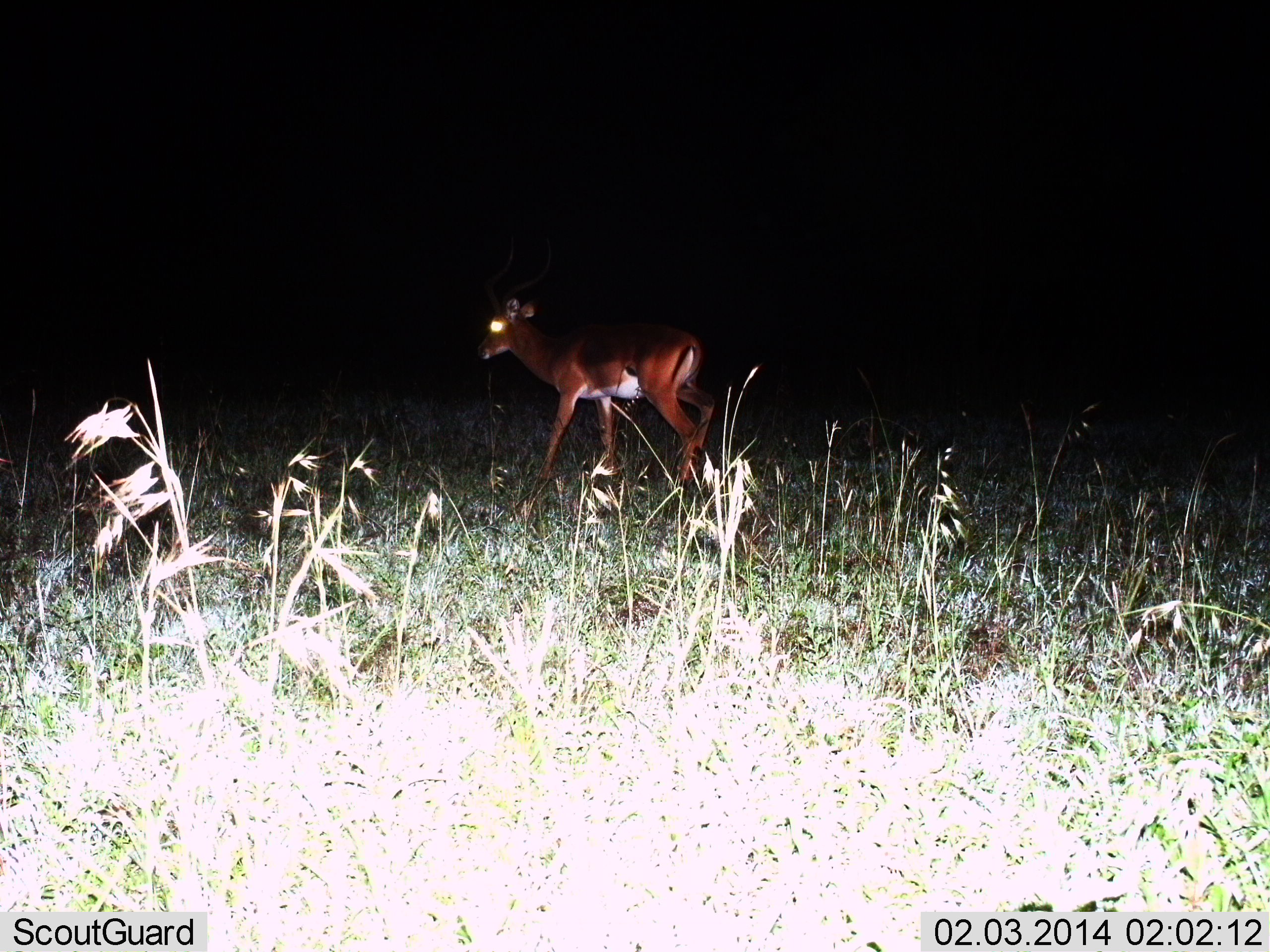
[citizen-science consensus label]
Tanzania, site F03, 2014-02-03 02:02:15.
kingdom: Animalia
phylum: Chordata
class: Mammalia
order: Artiodactyla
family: Bovidae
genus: Aepyceros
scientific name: Aepyceros melampus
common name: impala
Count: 1.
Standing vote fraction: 9%.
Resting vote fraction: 0%.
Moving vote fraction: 91%.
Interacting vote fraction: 0%.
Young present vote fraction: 0%.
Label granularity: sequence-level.